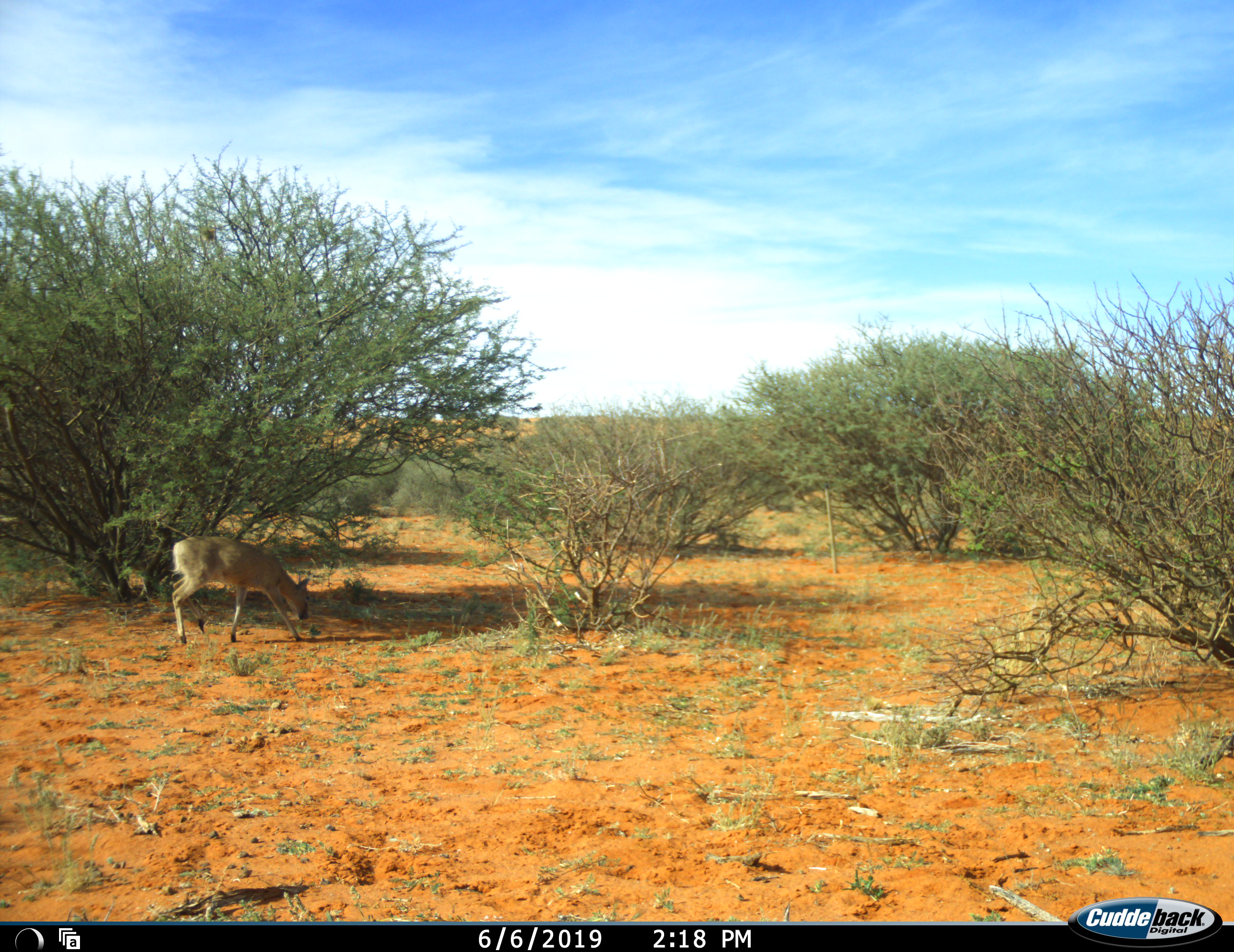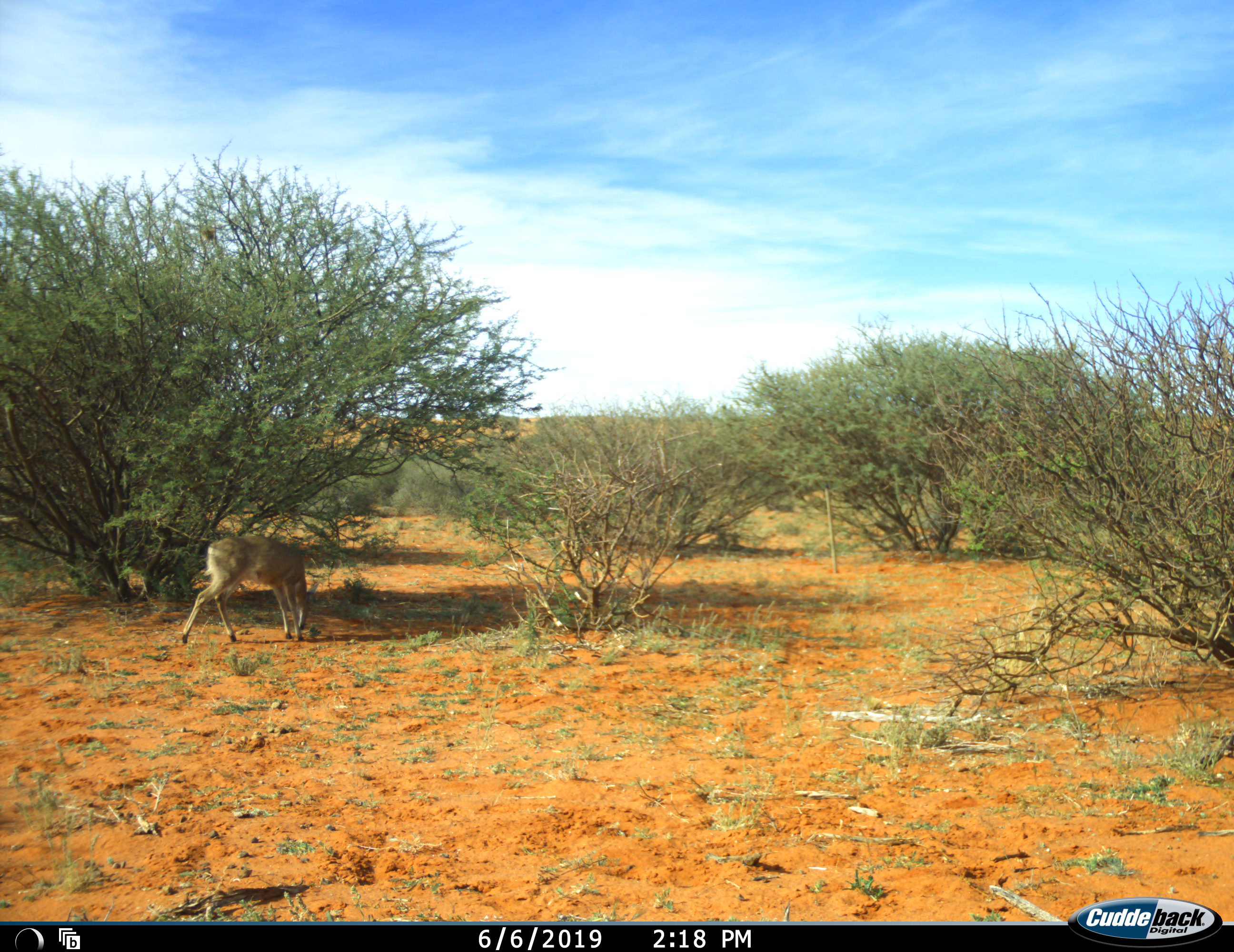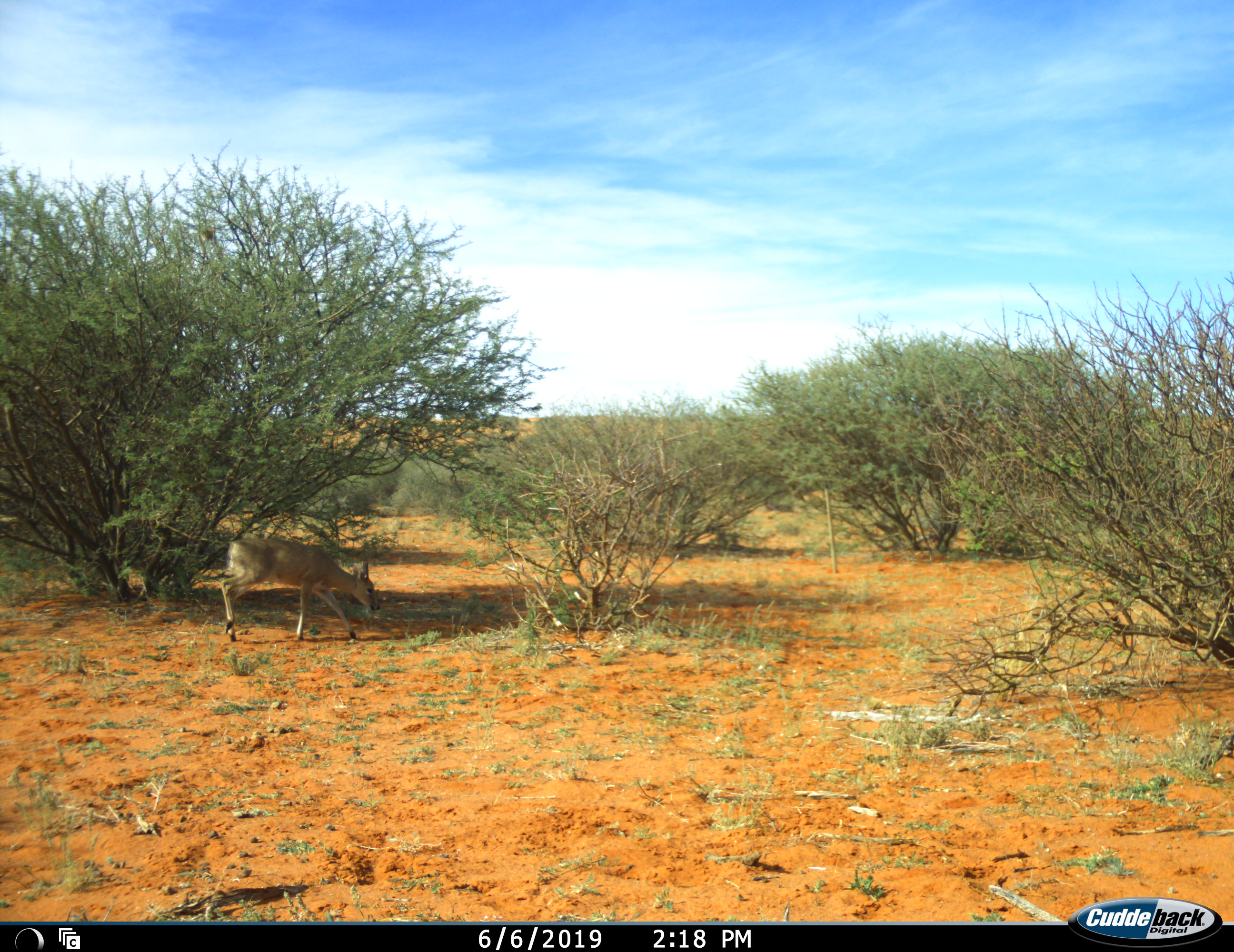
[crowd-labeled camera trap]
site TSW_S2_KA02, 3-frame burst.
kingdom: Animalia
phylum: Chordata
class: Mammalia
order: Artiodactyla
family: Bovidae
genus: Sylvicapra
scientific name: Sylvicapra grimmia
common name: common duiker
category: duikercommongrey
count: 1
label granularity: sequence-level